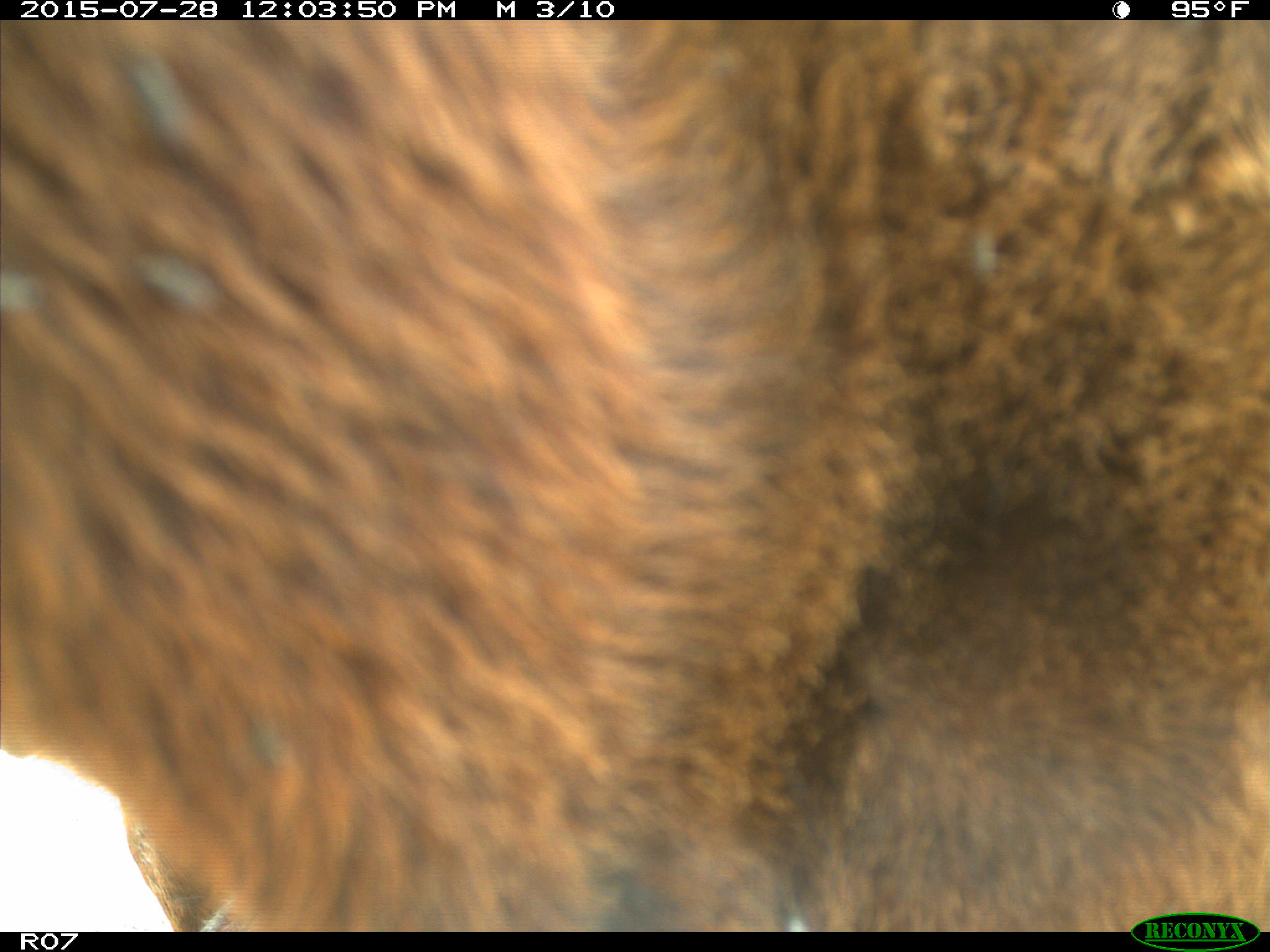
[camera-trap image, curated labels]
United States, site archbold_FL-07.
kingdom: Animalia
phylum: Chordata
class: Mammalia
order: Artiodactyla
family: Bovidae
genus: Bos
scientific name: Bos taurus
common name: domestic cow